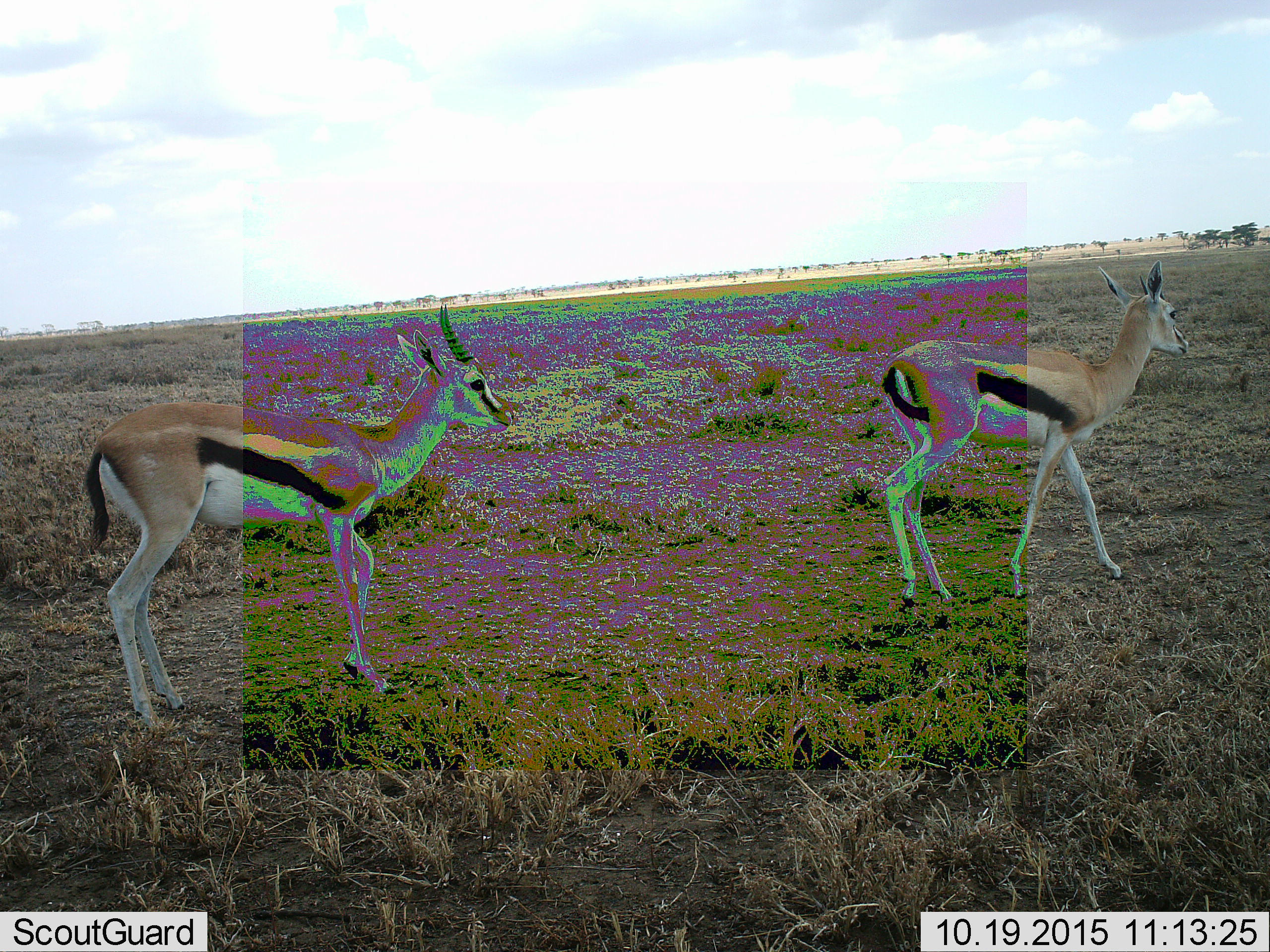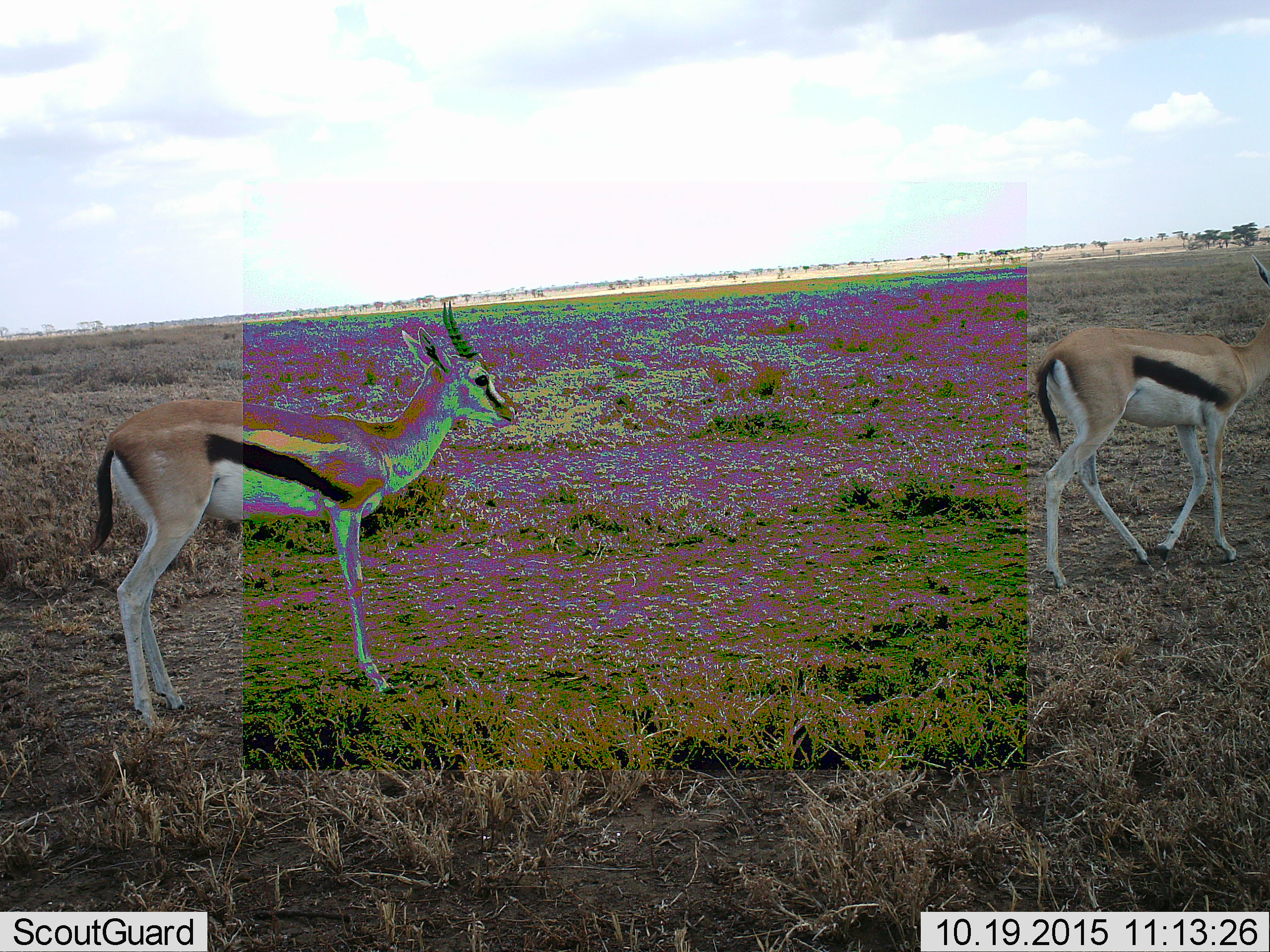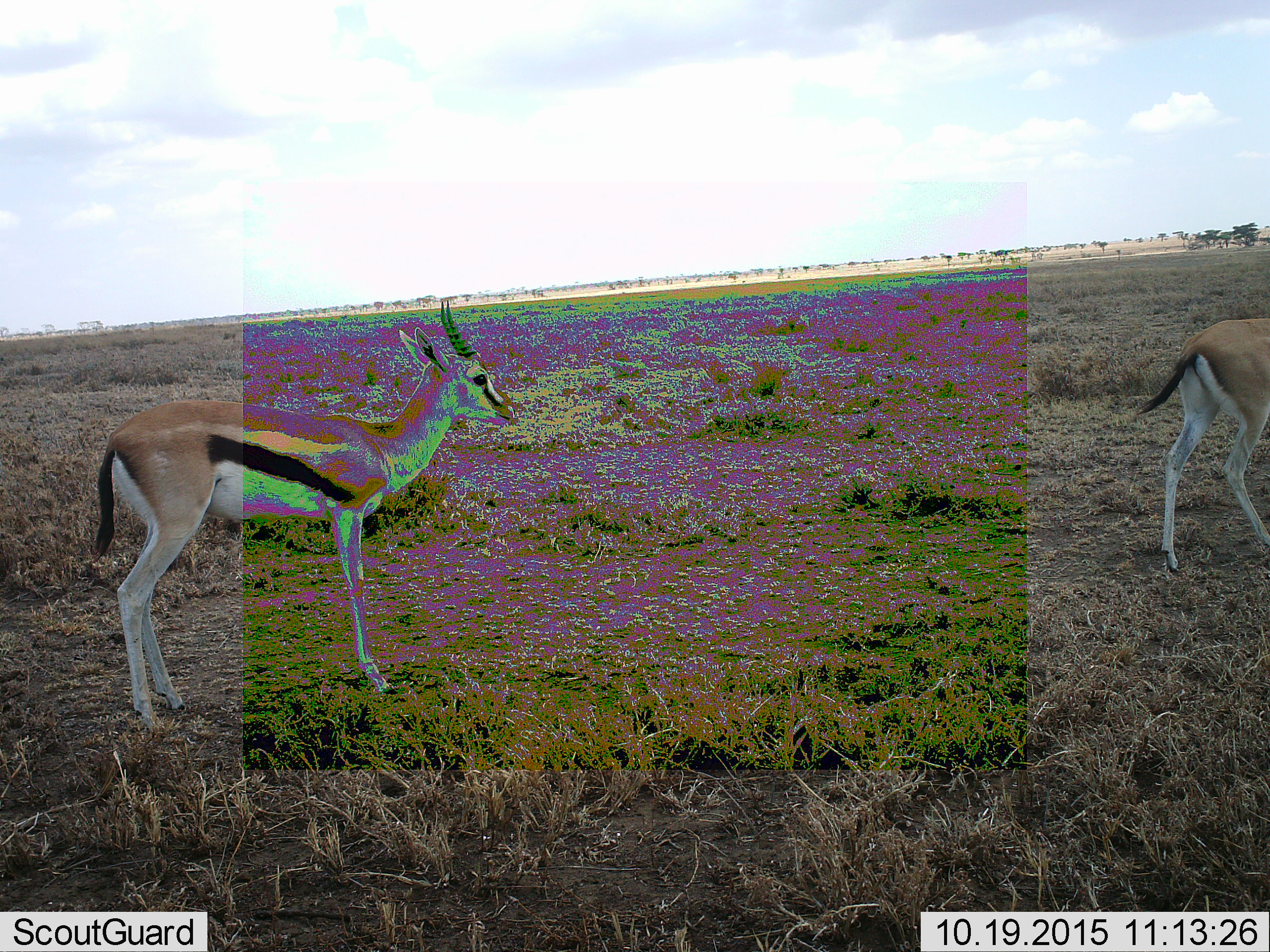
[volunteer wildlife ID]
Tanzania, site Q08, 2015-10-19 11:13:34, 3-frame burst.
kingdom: Animalia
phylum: Chordata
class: Mammalia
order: Artiodactyla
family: Bovidae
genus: Eudorcas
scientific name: Eudorcas thomsonii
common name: thomson's gazelle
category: gazellethomsons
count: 2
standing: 56%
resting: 0%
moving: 100%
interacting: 11%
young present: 0%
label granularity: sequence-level